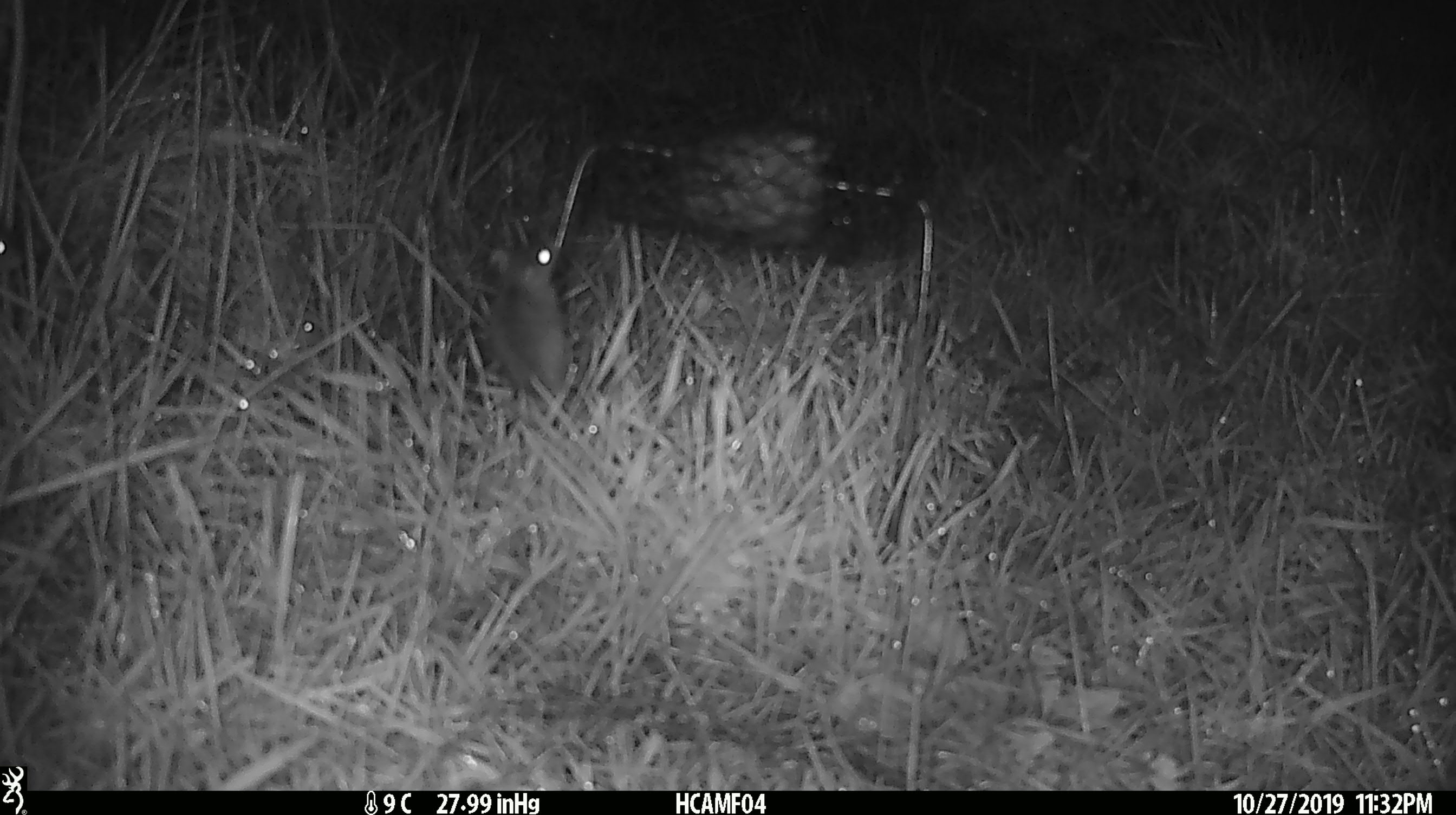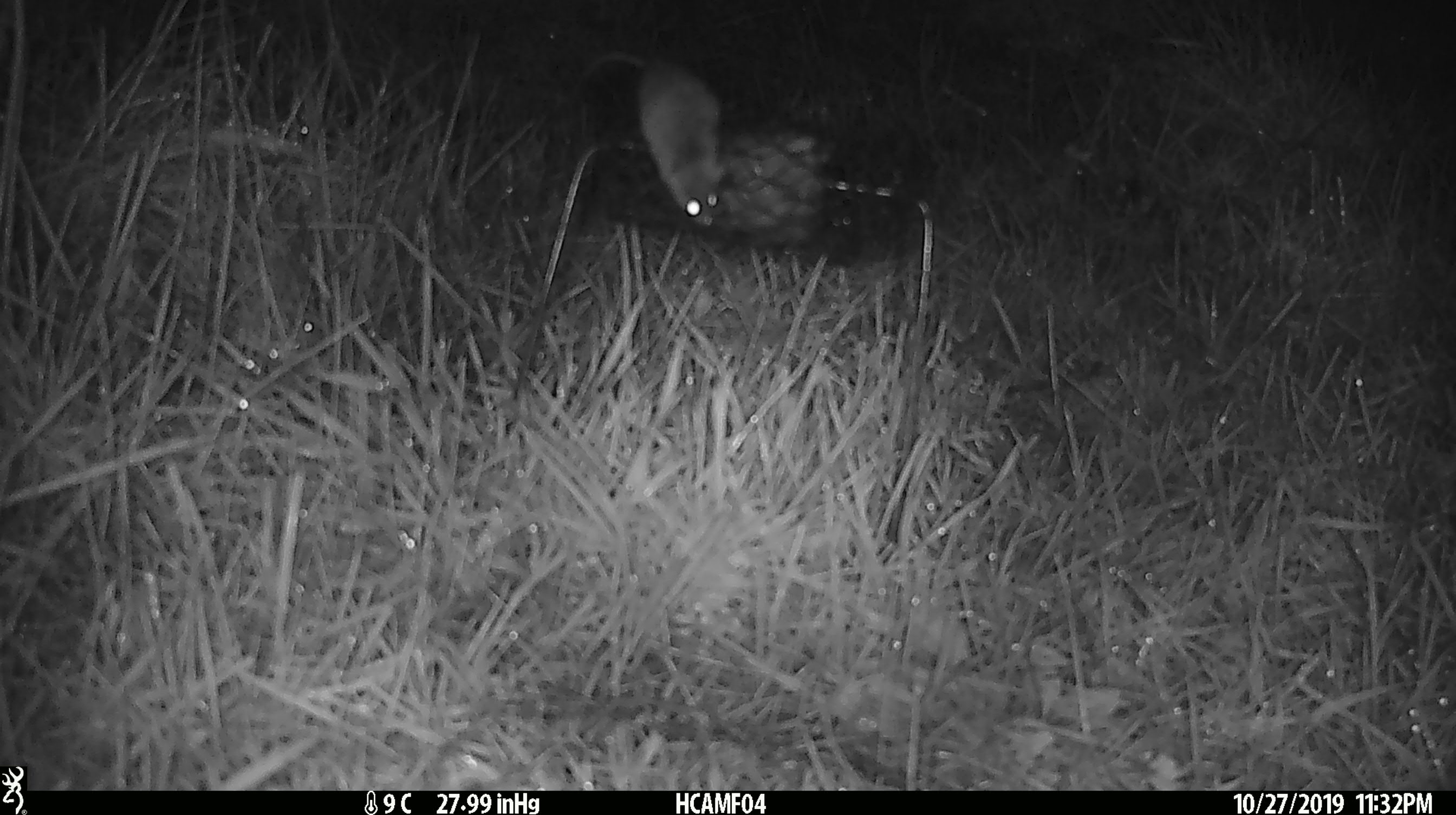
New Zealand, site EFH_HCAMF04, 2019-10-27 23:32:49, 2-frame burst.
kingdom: Animalia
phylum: Chordata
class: Mammalia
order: Rodentia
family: Muridae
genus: Mus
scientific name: Mus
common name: mouse